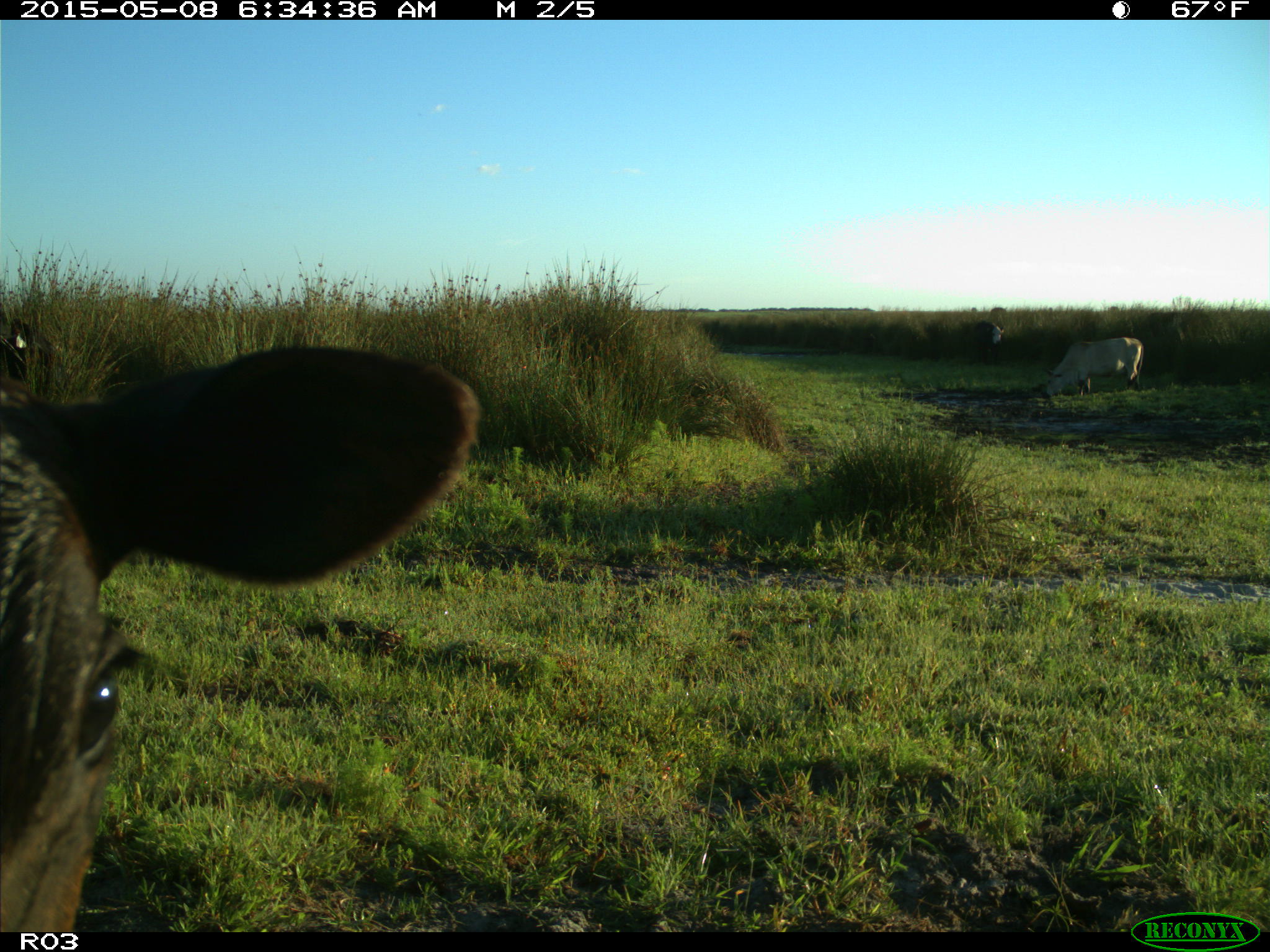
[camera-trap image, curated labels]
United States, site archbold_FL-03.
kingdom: Animalia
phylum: Chordata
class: Mammalia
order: Artiodactyla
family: Bovidae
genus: Bos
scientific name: Bos taurus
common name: domestic cow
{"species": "Bos taurus (domestic cow)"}